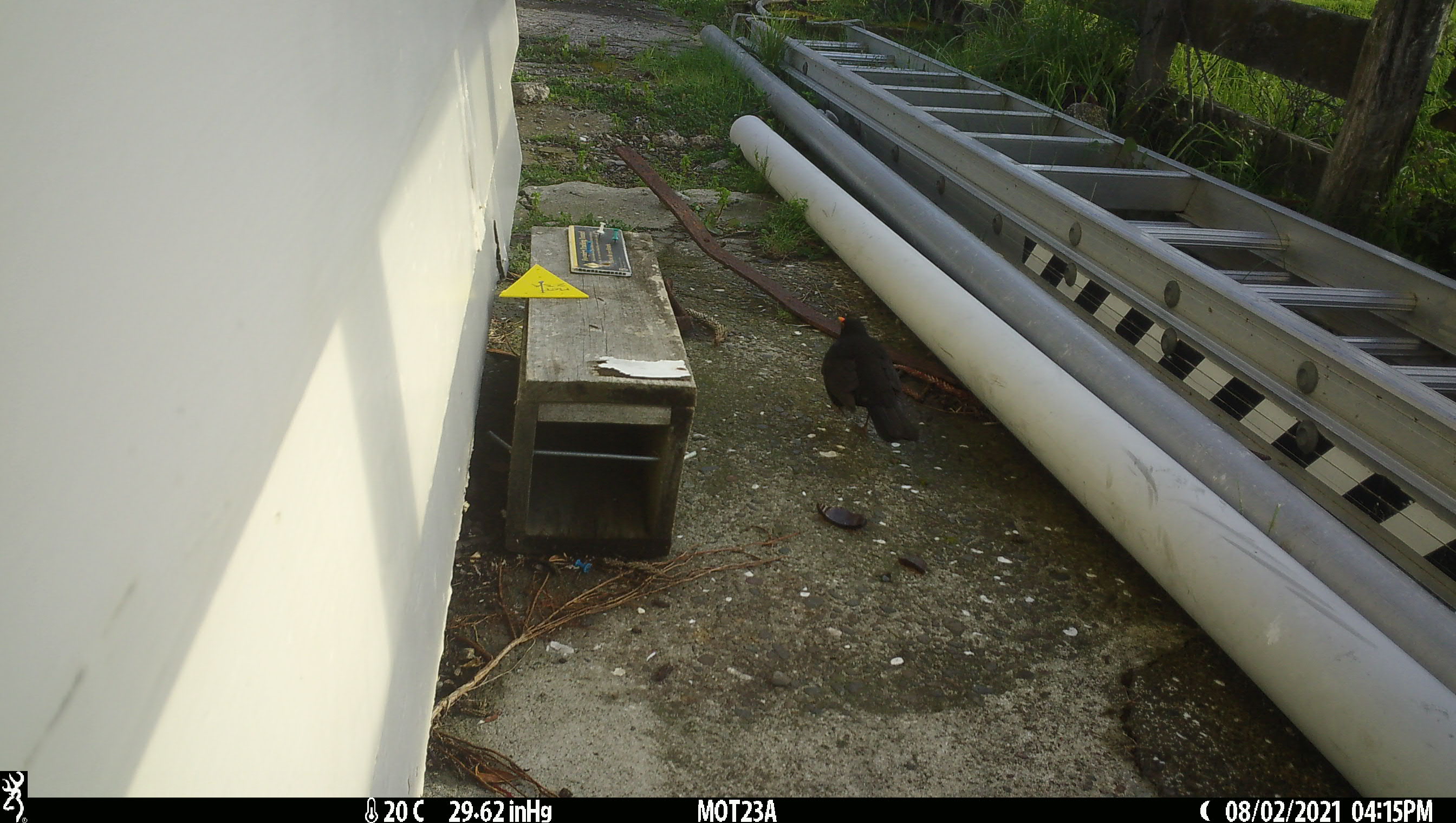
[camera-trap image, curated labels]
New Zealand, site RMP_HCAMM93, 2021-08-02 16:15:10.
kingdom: Animalia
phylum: Chordata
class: Aves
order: Passeriformes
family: Turdidae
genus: Turdus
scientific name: Turdus merula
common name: eurasian blackbird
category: blackbird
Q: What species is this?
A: Blackbird (eurasian blackbird) (Turdus merula).